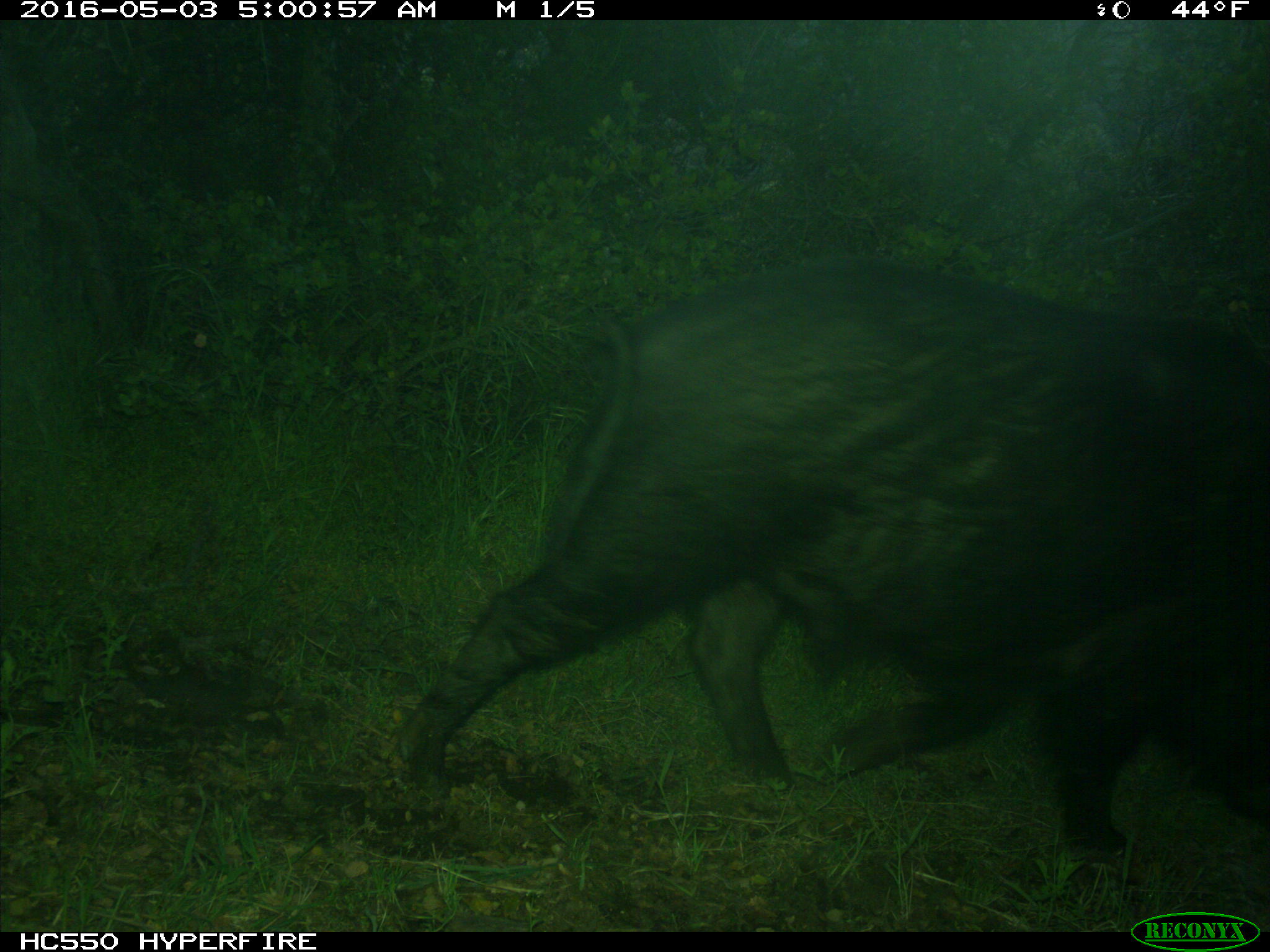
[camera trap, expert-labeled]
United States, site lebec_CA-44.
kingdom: Animalia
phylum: Chordata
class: Mammalia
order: Artiodactyla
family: Suidae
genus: Sus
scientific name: Sus scrofa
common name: wild boar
Sus scrofa (wild boar).